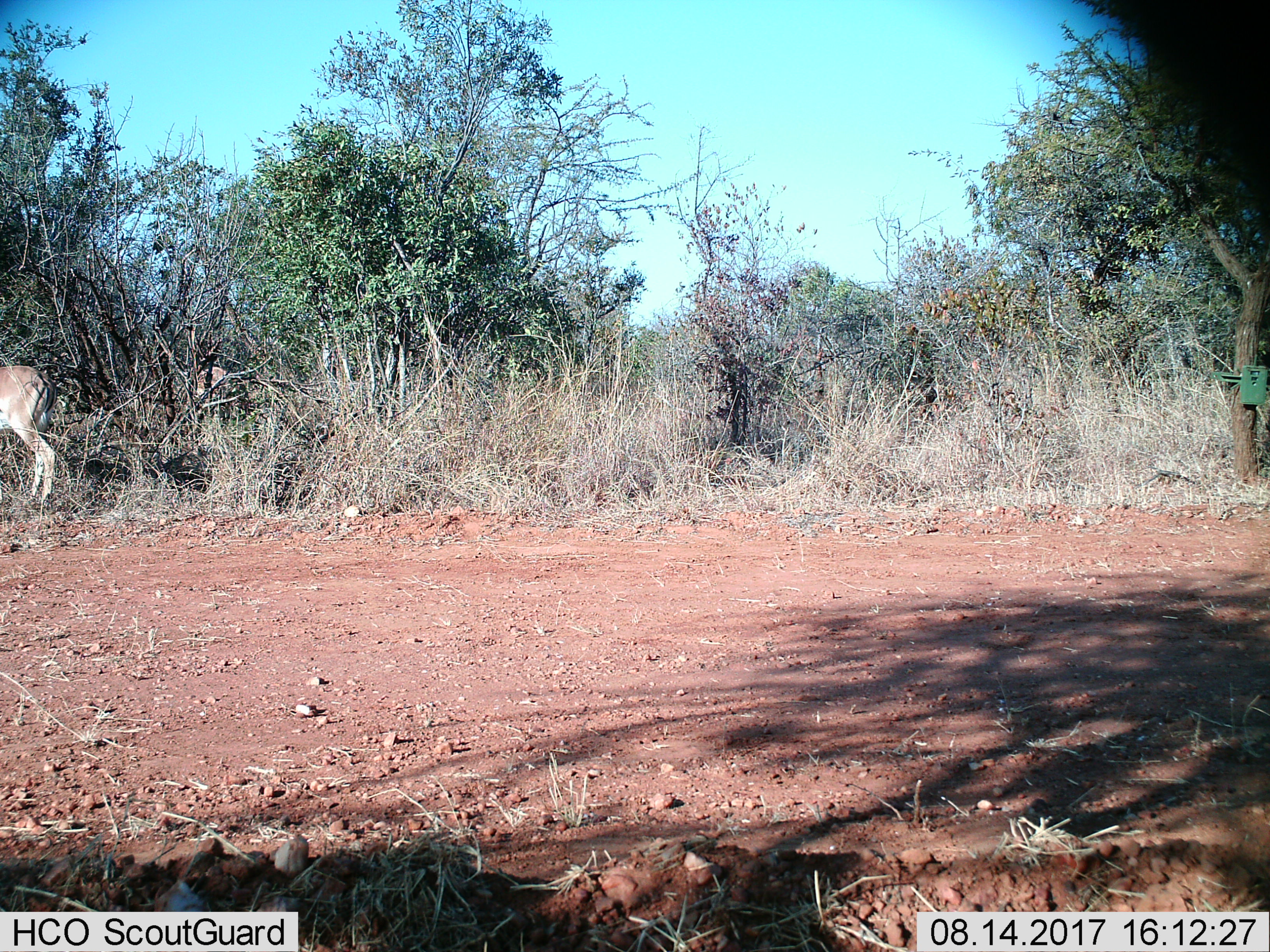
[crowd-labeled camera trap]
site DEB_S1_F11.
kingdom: Animalia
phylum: Chordata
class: Mammalia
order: Artiodactyla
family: Bovidae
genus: Aepyceros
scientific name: Aepyceros melampus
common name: impala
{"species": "impala (Aepyceros melampus)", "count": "1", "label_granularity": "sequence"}